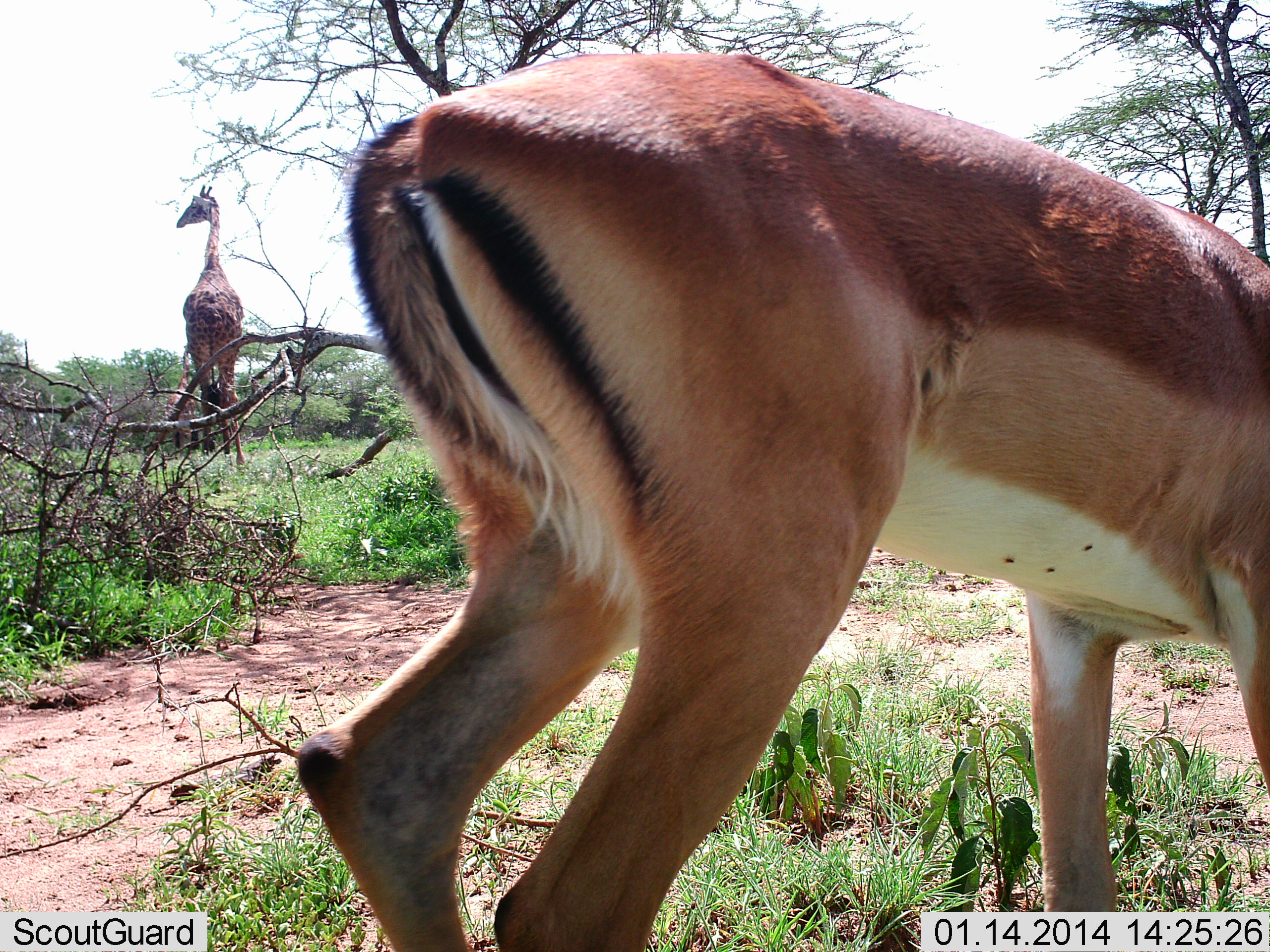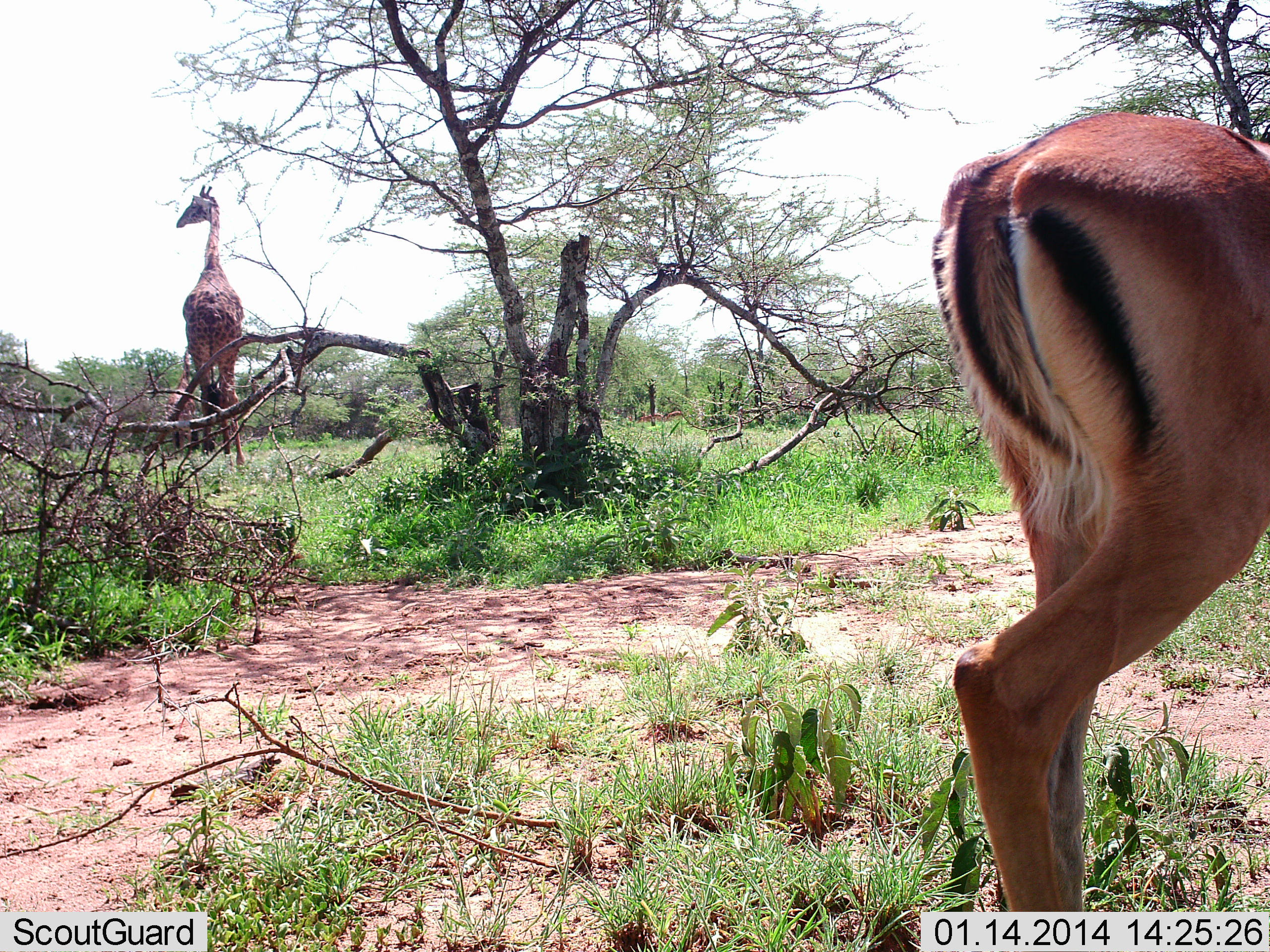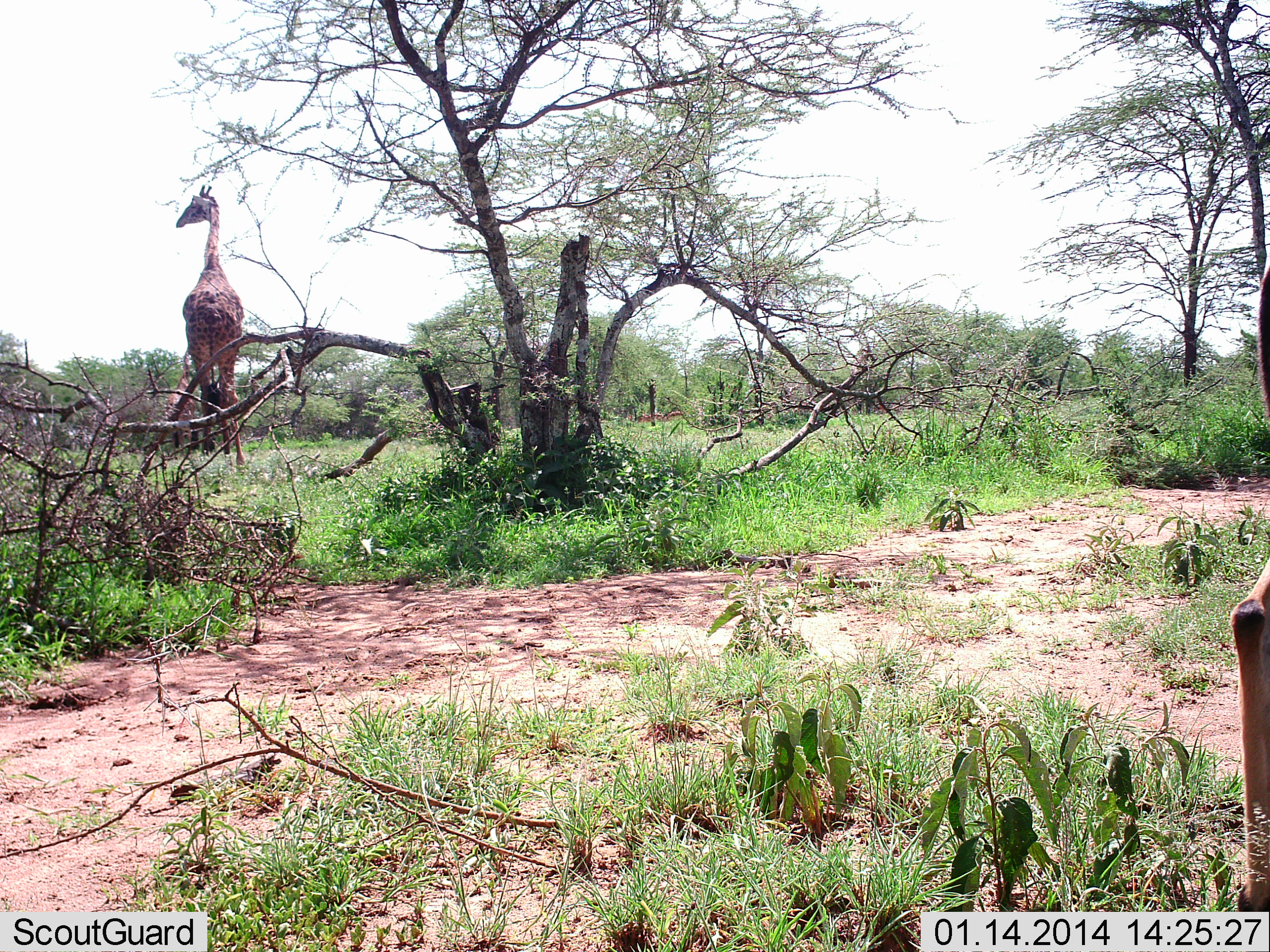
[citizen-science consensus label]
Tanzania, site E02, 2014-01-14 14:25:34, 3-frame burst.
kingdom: Animalia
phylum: Chordata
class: Mammalia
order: Artiodactyla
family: Giraffidae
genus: Giraffa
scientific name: Giraffa camelopardalis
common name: giraffe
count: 1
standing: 100%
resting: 0%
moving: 0%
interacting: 0%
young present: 0%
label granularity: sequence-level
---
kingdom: Animalia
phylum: Chordata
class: Mammalia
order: Artiodactyla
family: Bovidae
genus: Aepyceros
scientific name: Aepyceros melampus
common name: impala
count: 1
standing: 9%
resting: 0%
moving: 100%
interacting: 0%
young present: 0%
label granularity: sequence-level